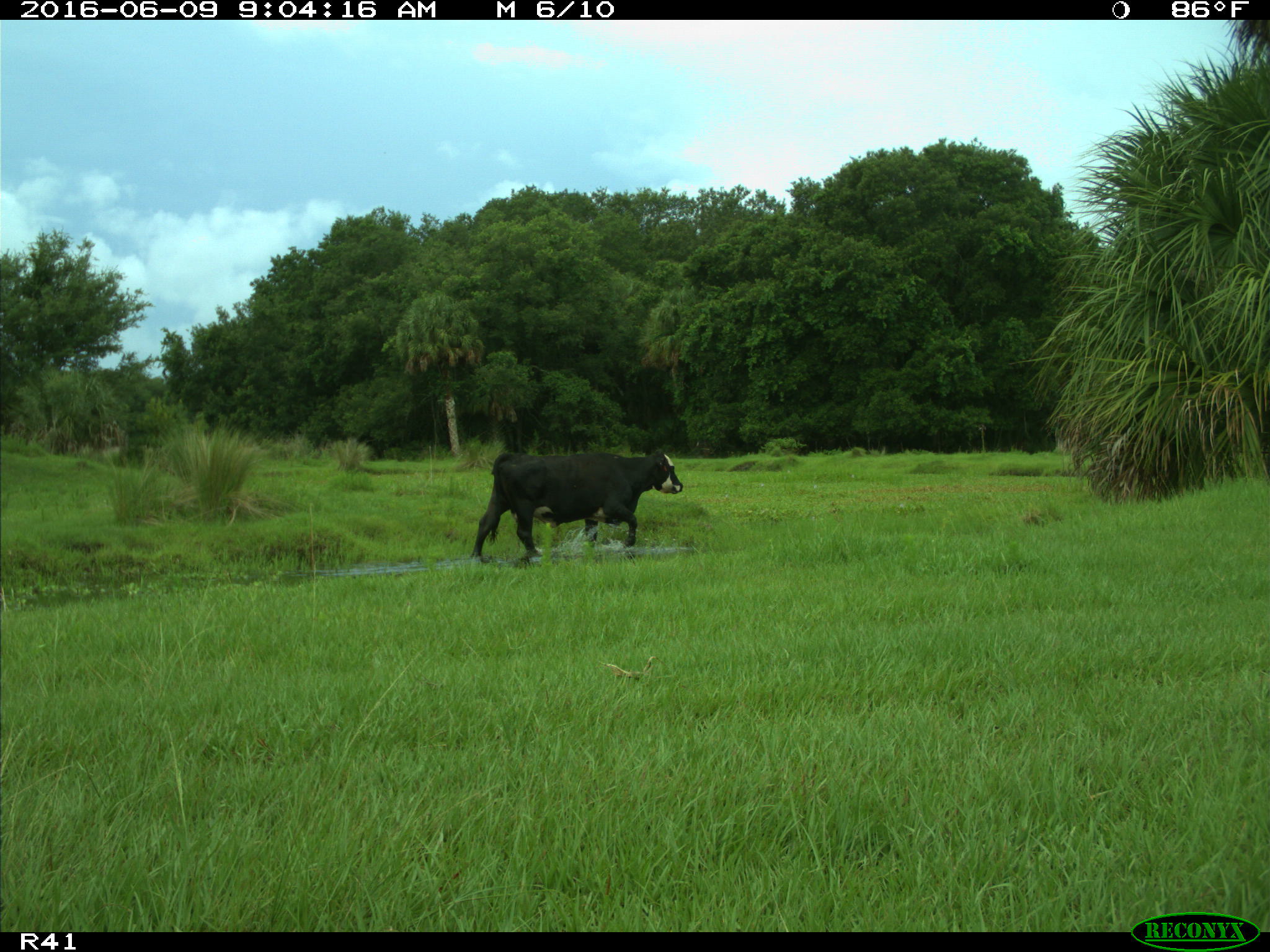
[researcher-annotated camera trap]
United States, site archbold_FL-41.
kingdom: Animalia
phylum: Chordata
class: Mammalia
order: Artiodactyla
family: Bovidae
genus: Bos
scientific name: Bos taurus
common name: domestic cow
Bos taurus (domestic cow).